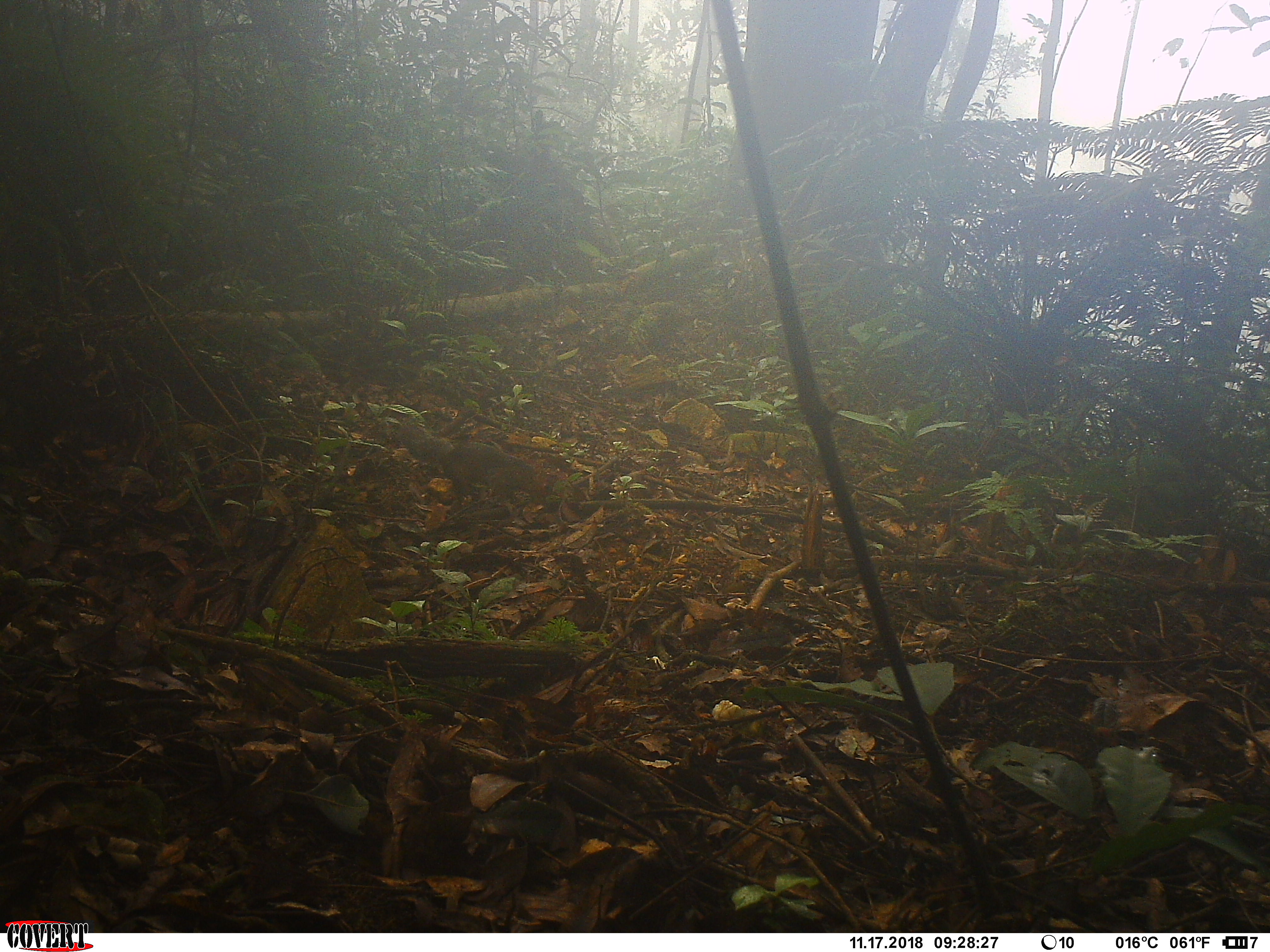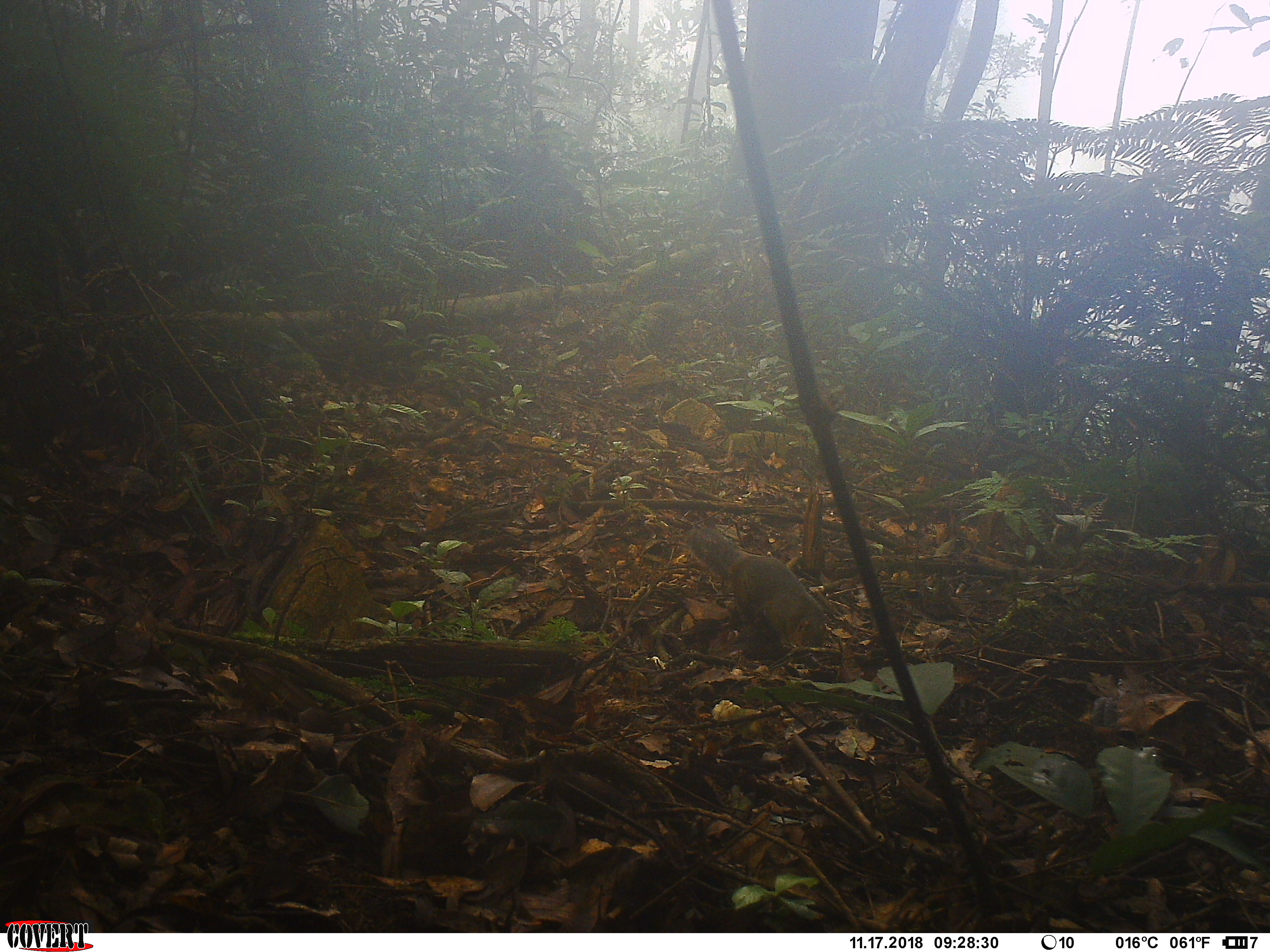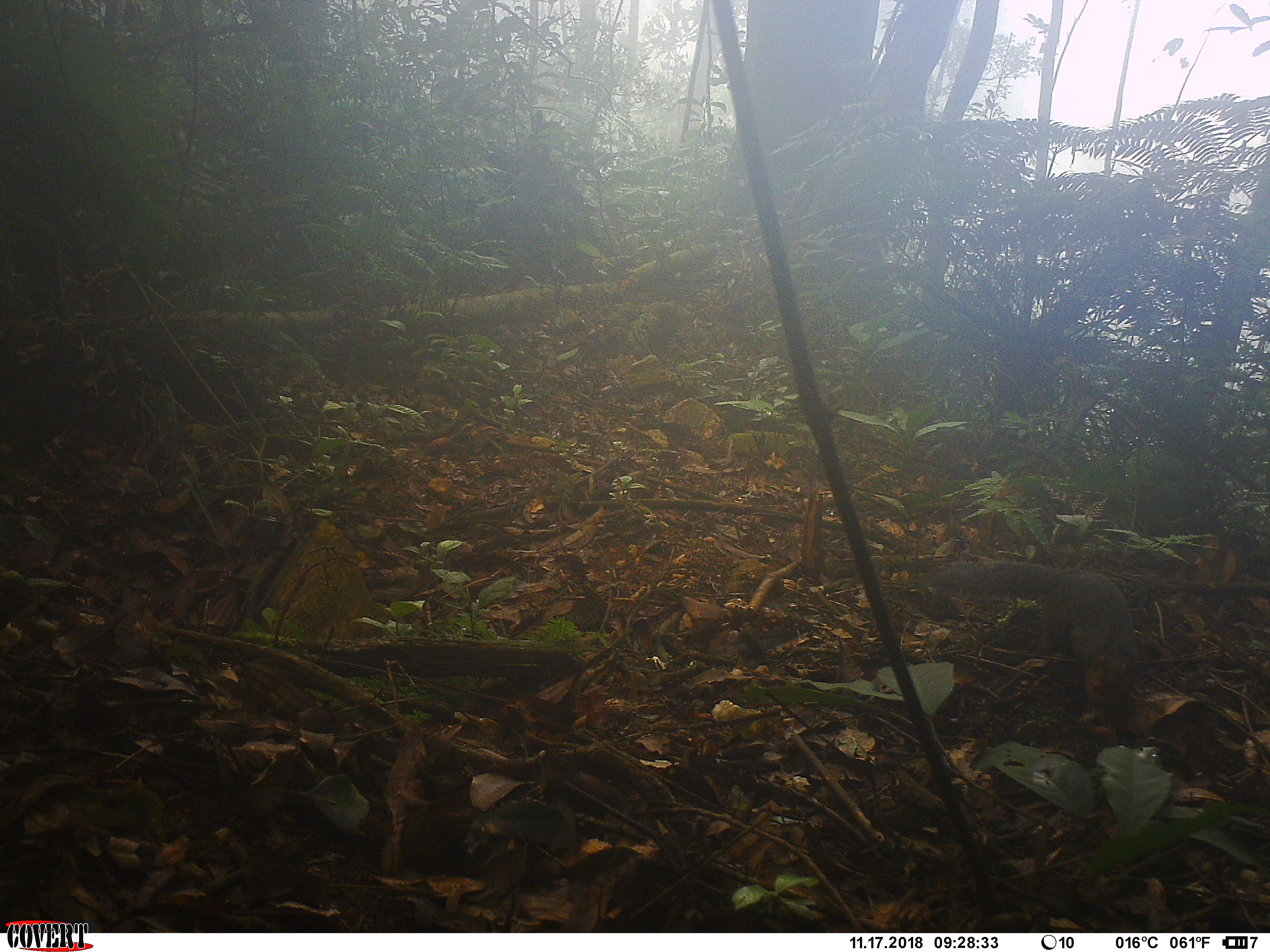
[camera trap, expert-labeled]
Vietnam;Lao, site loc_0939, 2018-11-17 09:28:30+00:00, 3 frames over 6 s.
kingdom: Animalia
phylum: Chordata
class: Mammalia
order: Rodentia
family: Sciuridae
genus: Dremomys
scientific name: Dremomys rufigenis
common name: red-cheeked squirrel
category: red cheeked squirrel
Red cheeked squirrel (red-cheeked squirrel) (Dremomys rufigenis). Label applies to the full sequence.